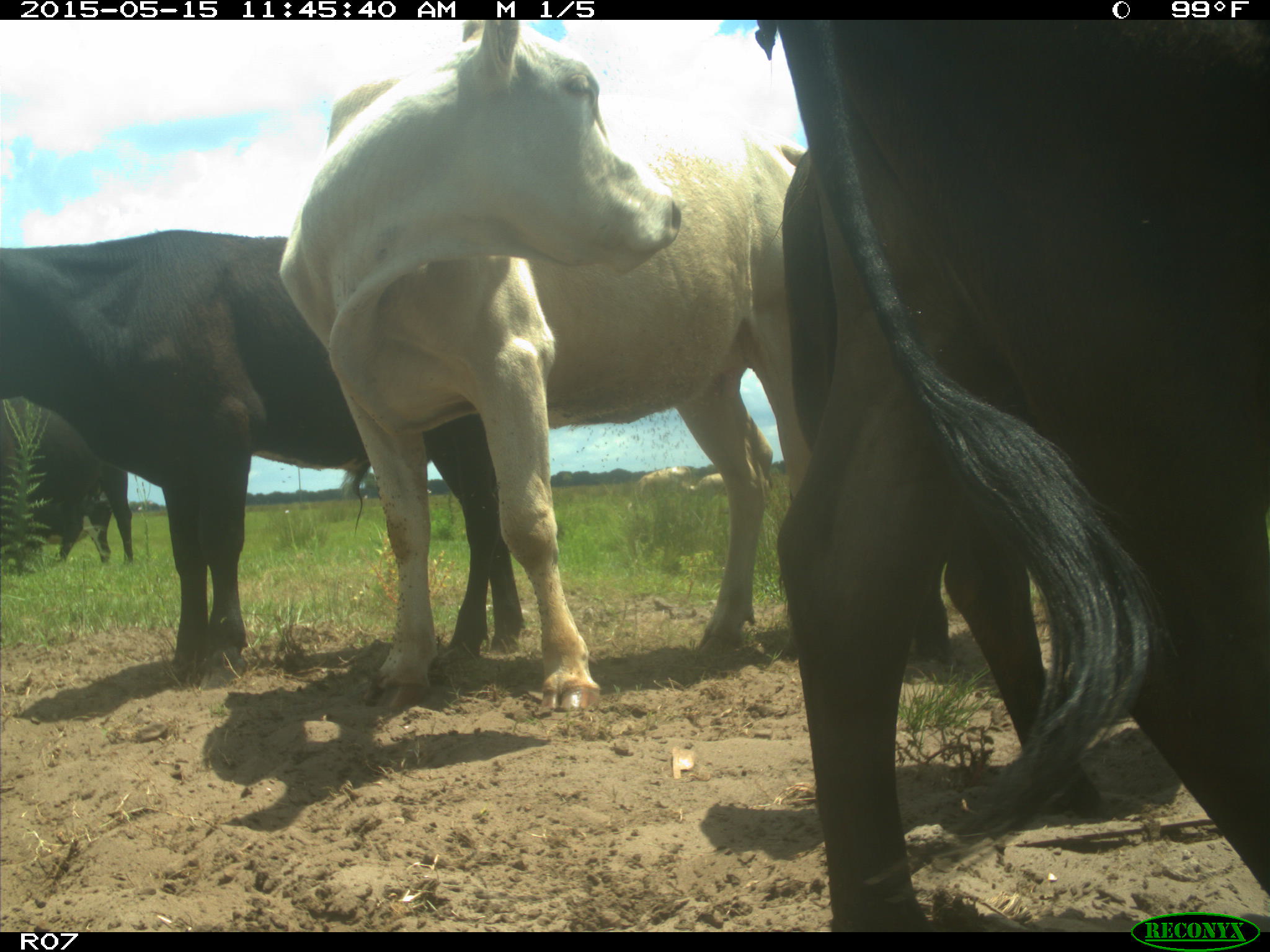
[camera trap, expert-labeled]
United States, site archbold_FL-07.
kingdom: Animalia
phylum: Chordata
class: Mammalia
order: Artiodactyla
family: Bovidae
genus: Bos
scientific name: Bos taurus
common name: domestic cow